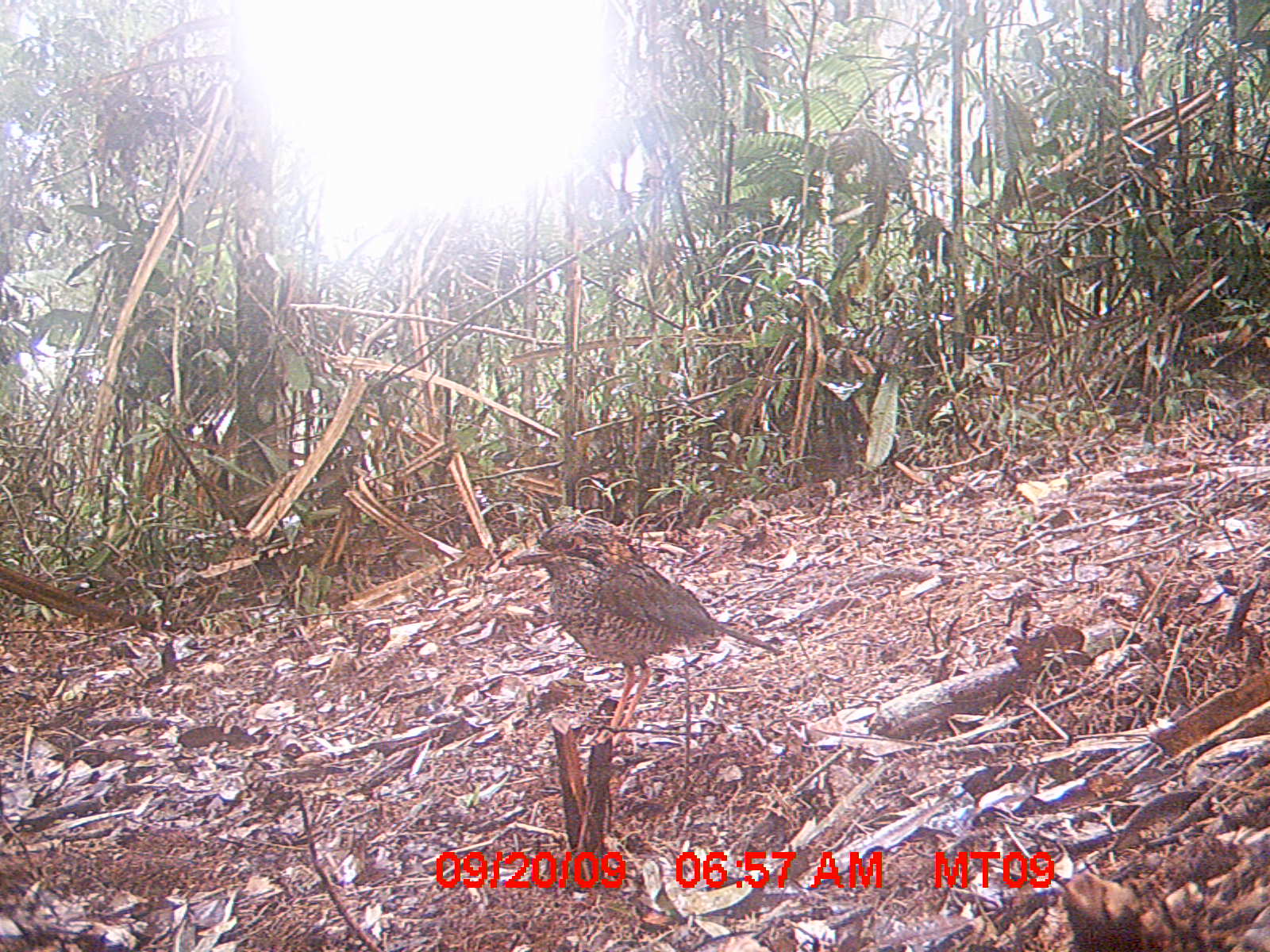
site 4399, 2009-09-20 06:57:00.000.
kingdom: Animalia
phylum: Chordata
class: Aves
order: Coraciiformes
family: Brachypteraciidae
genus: Brachypteracias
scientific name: Brachypteracias squamiger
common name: scaly ground-roller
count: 1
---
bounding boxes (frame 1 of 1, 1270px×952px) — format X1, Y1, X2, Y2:
brachypteracias squamiger: 508, 512, 780, 752